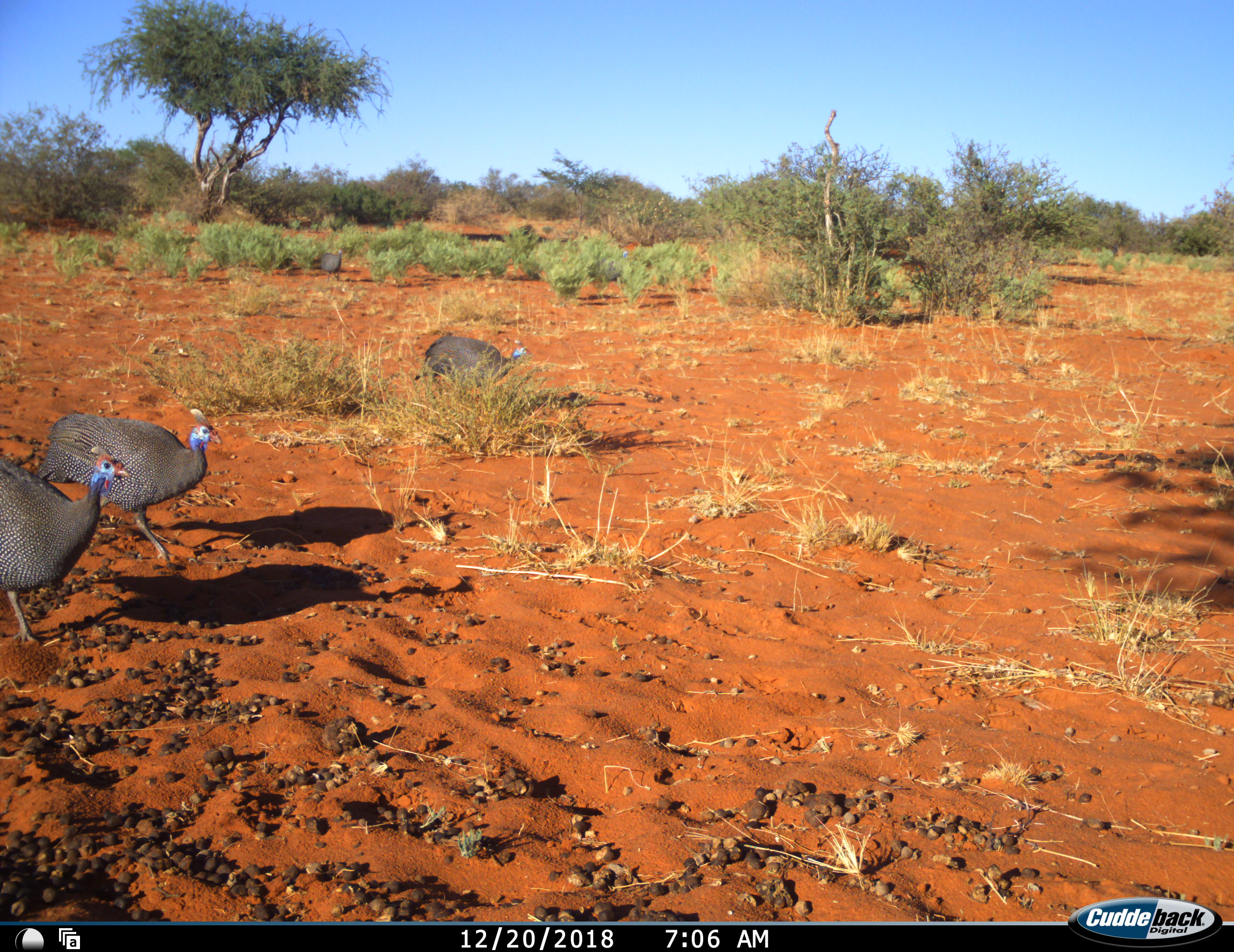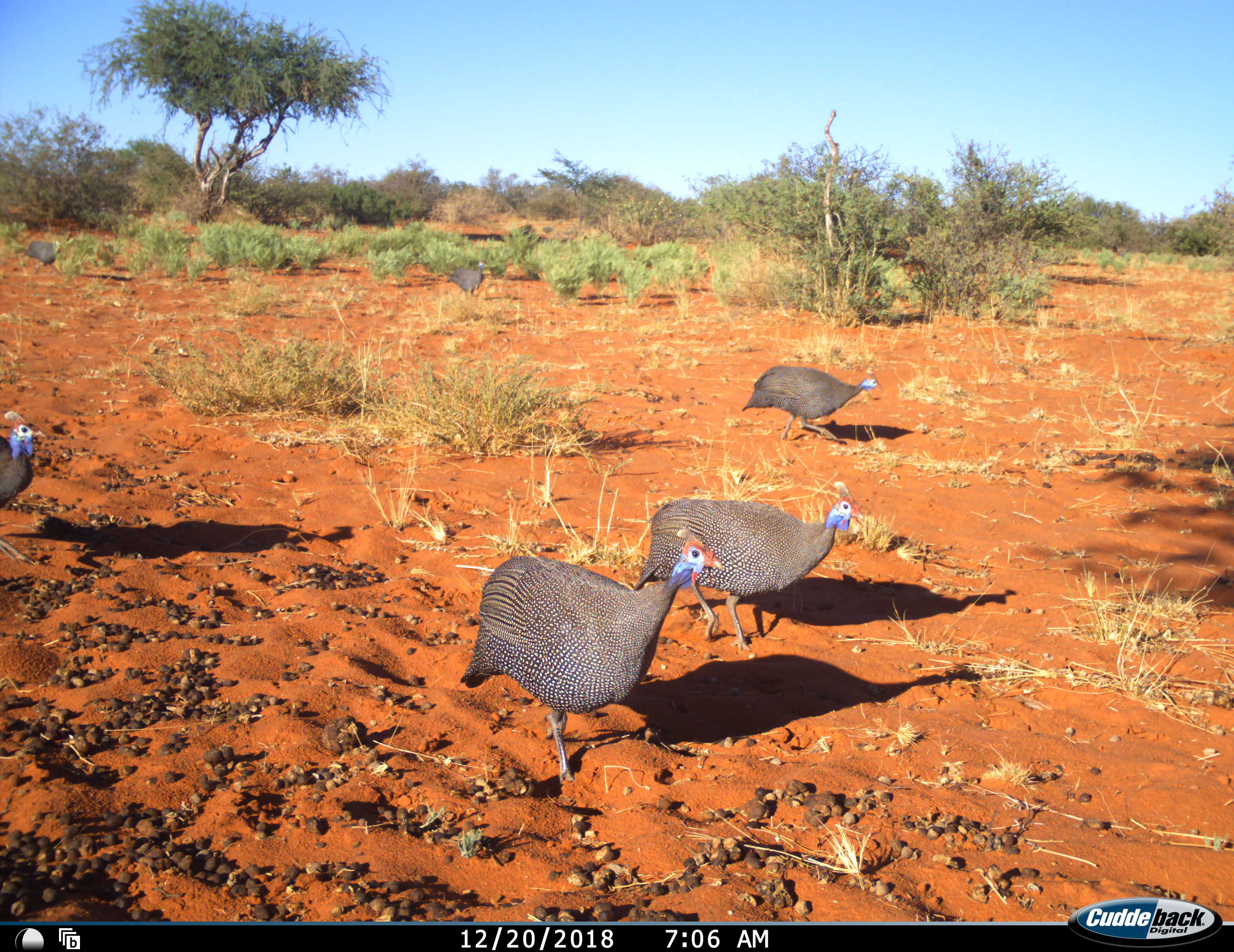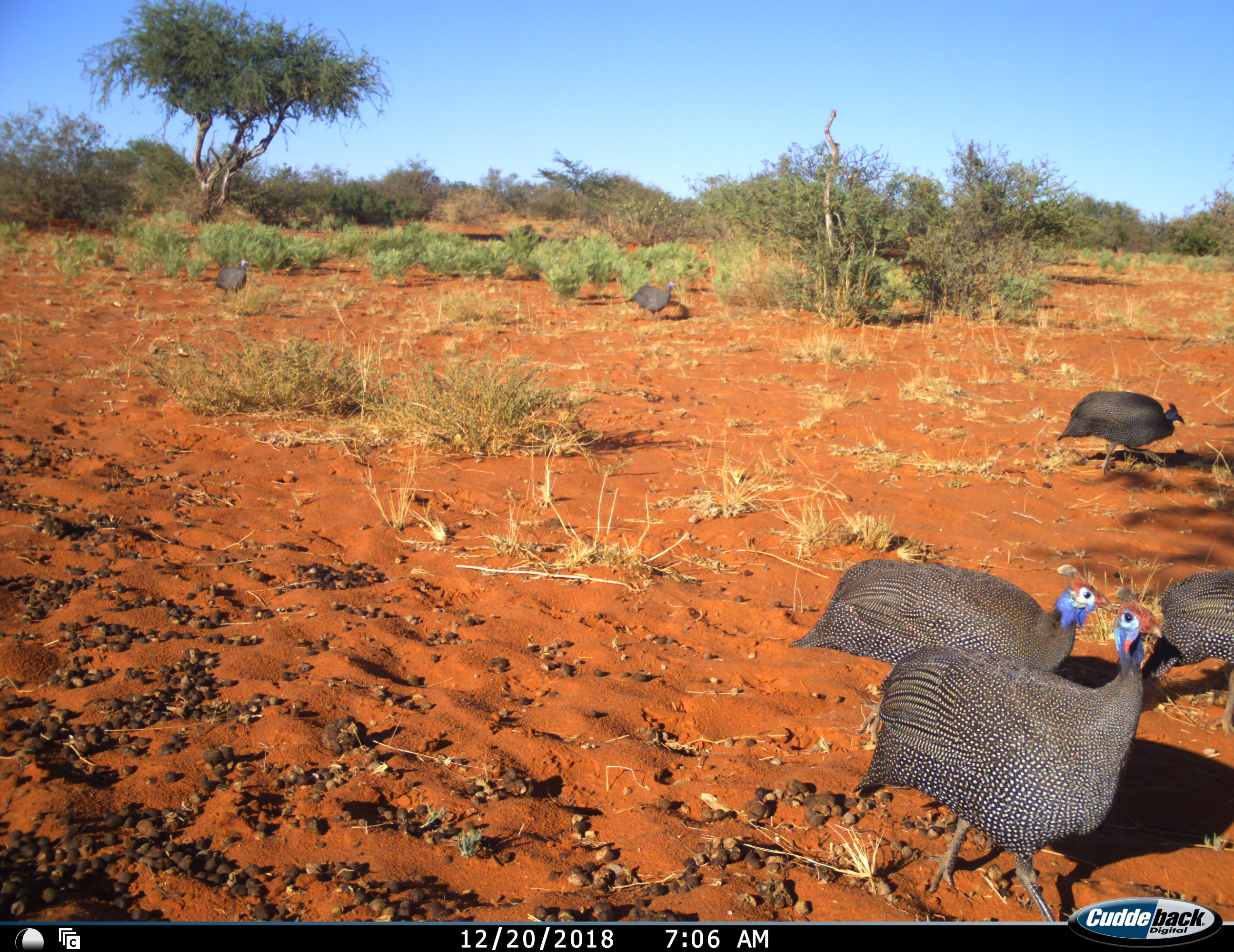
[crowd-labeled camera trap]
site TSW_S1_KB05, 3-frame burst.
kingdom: Animalia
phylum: Chordata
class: Aves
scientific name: Aves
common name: bird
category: birdother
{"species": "birdother (bird) (Aves)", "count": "6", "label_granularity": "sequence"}